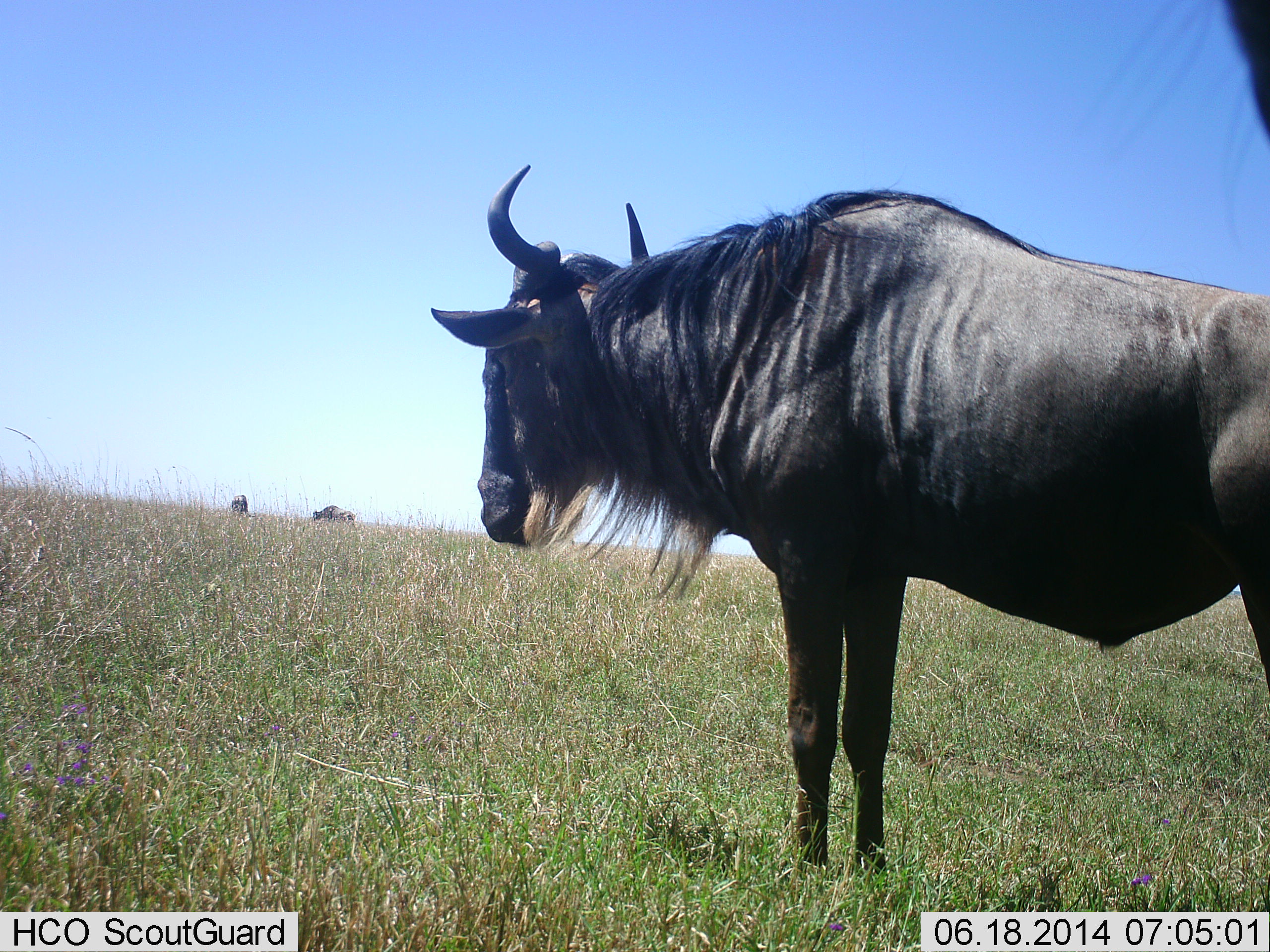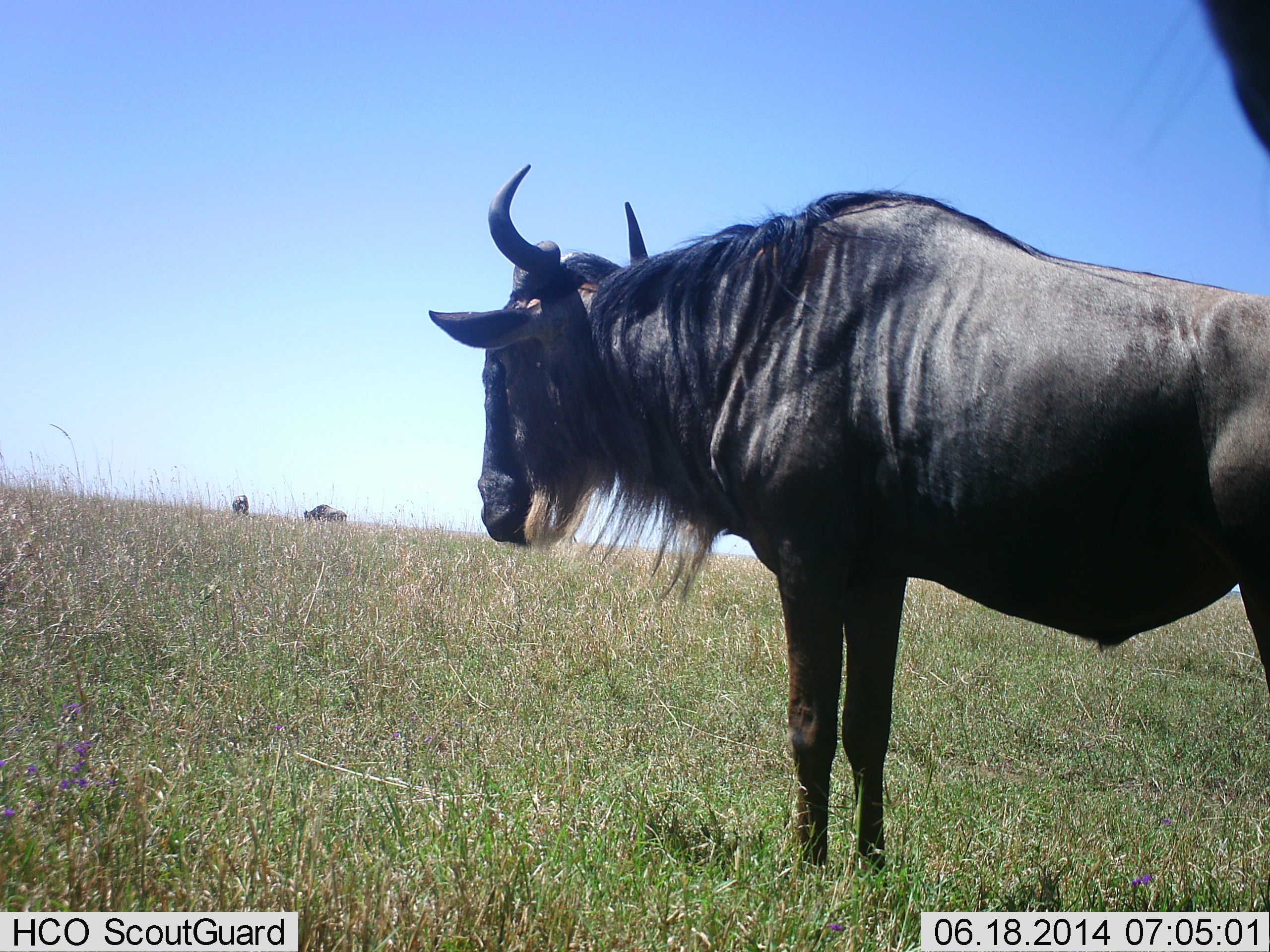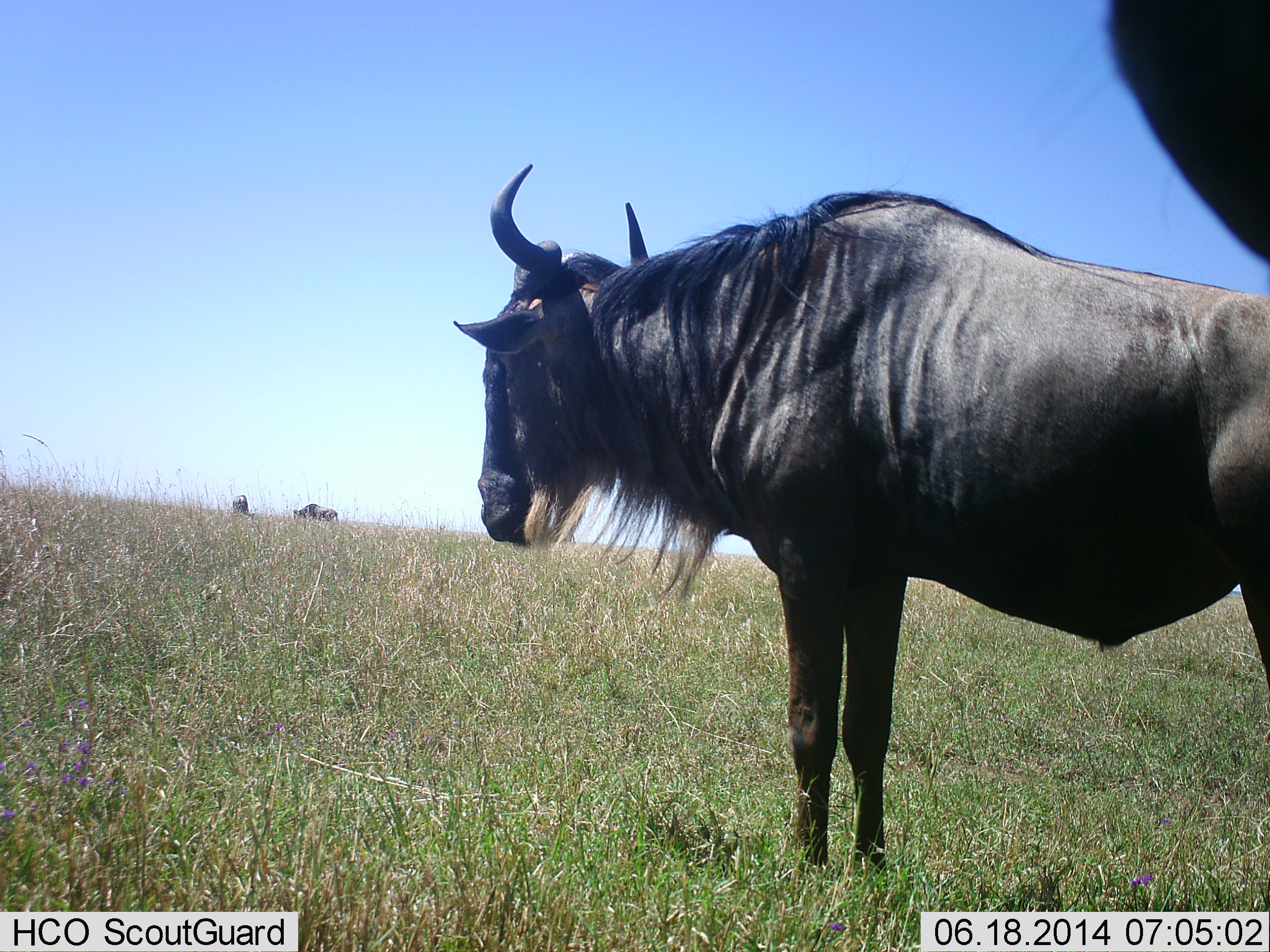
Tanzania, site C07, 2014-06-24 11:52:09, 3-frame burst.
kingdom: Animalia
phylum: Chordata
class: Mammalia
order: Artiodactyla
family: Bovidae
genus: Connochaetes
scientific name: Connochaetes taurinus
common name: blue wildebeest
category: wildebeest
Wildebeest (blue wildebeest) (Connochaetes taurinus), count 4. Behavior (volunteer vote fractions): standing 100%, resting 0%, moving 20%, interacting 0%. Young present (vote fraction): 0%. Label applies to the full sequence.